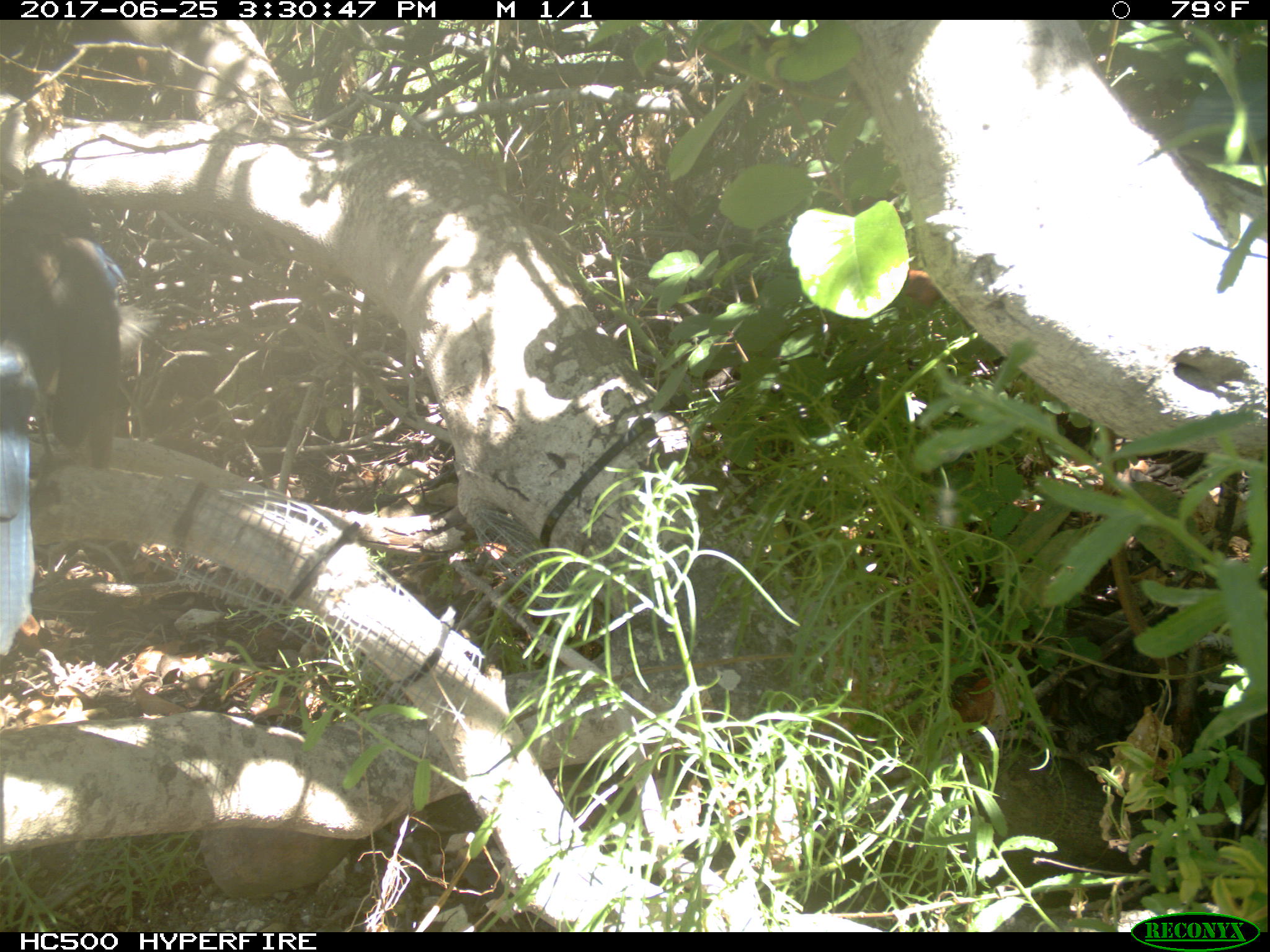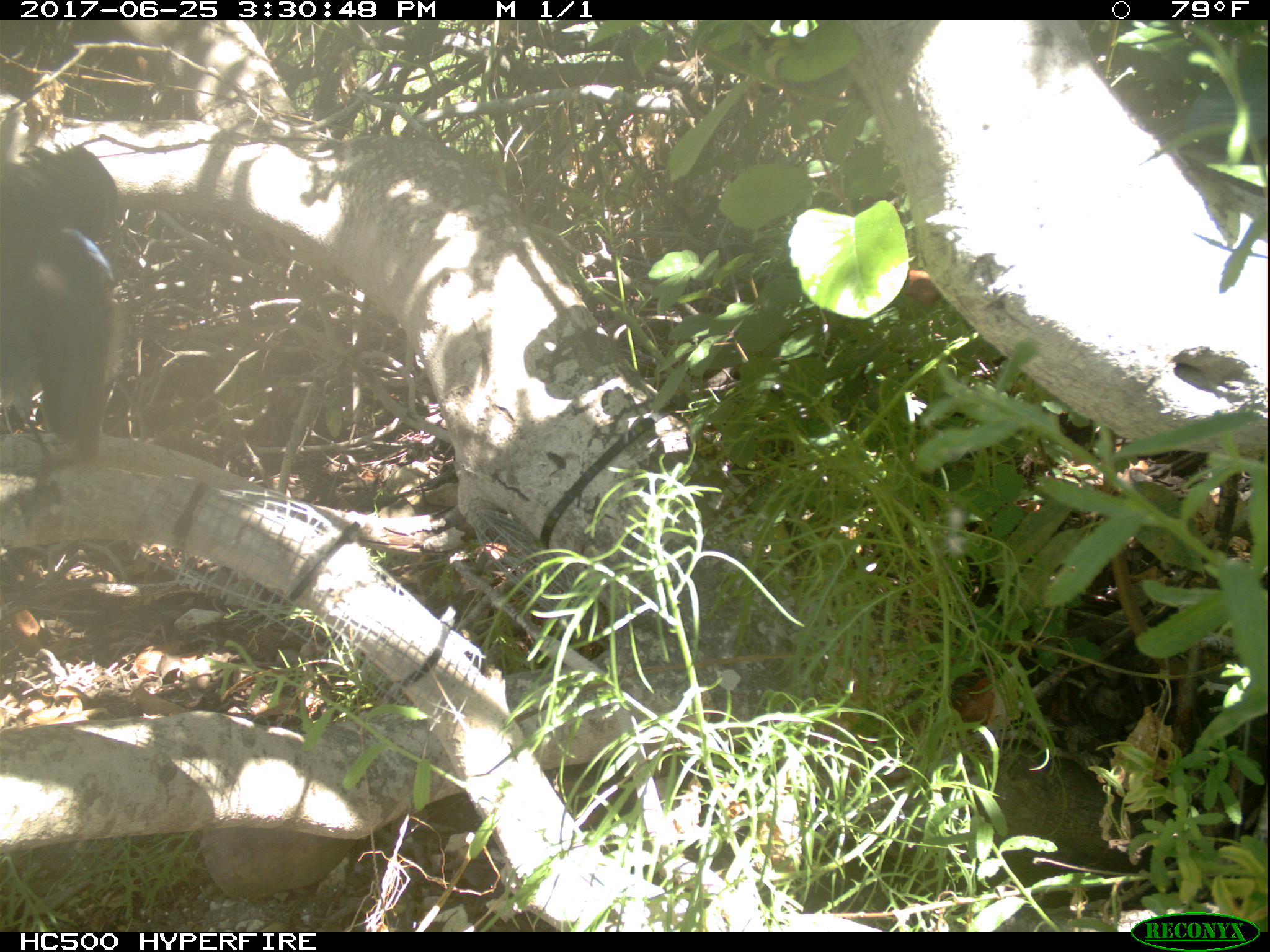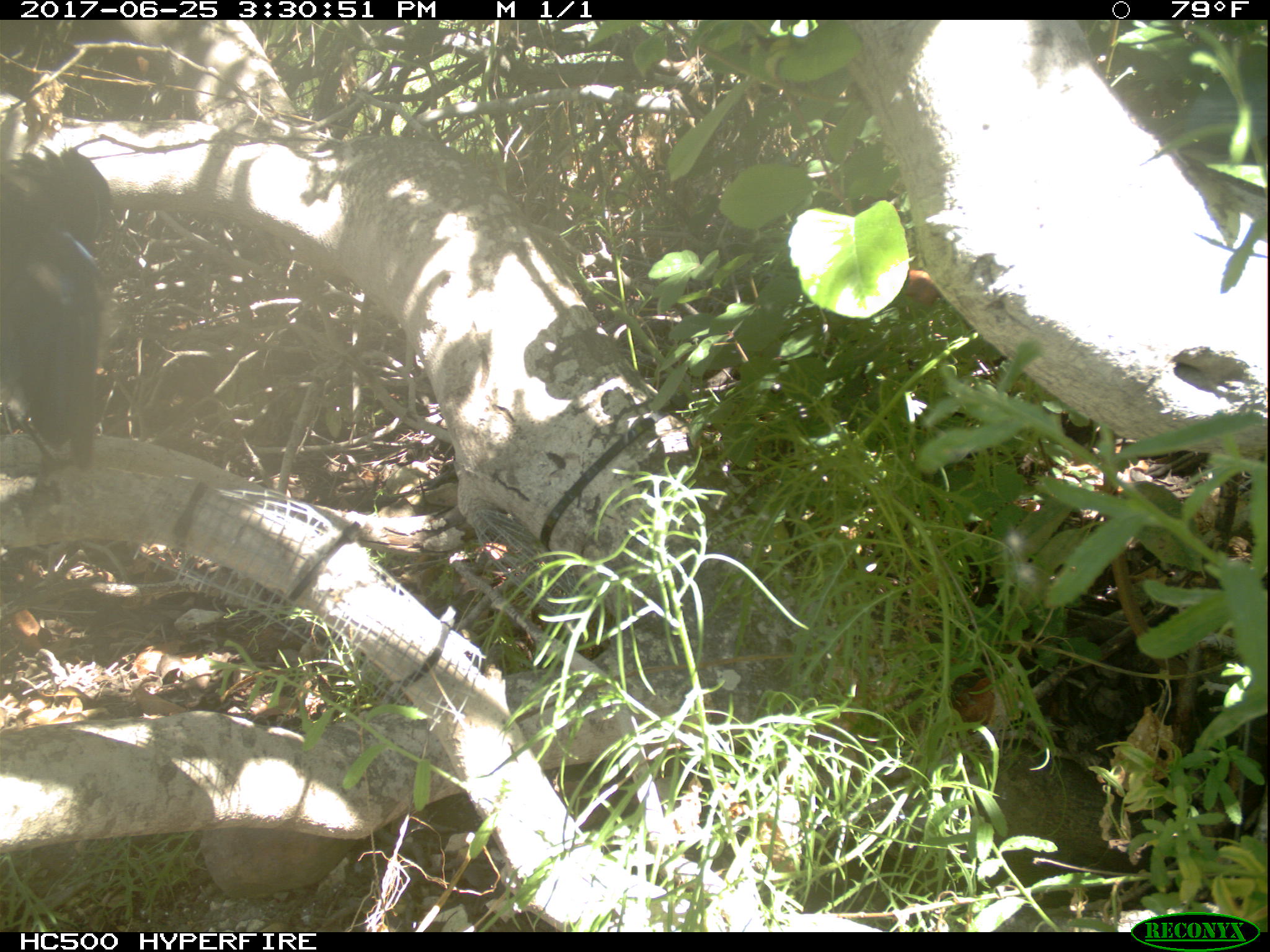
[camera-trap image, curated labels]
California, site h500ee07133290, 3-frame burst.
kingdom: Animalia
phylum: Chordata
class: Aves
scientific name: Aves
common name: bird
Bird (Aves).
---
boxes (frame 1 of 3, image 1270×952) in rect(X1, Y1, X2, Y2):
bird: rect(0, 176, 122, 657)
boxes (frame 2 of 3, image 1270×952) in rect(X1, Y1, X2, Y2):
bird: rect(0, 143, 119, 464)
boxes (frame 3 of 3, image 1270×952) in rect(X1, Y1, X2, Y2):
bird: rect(0, 141, 113, 522)